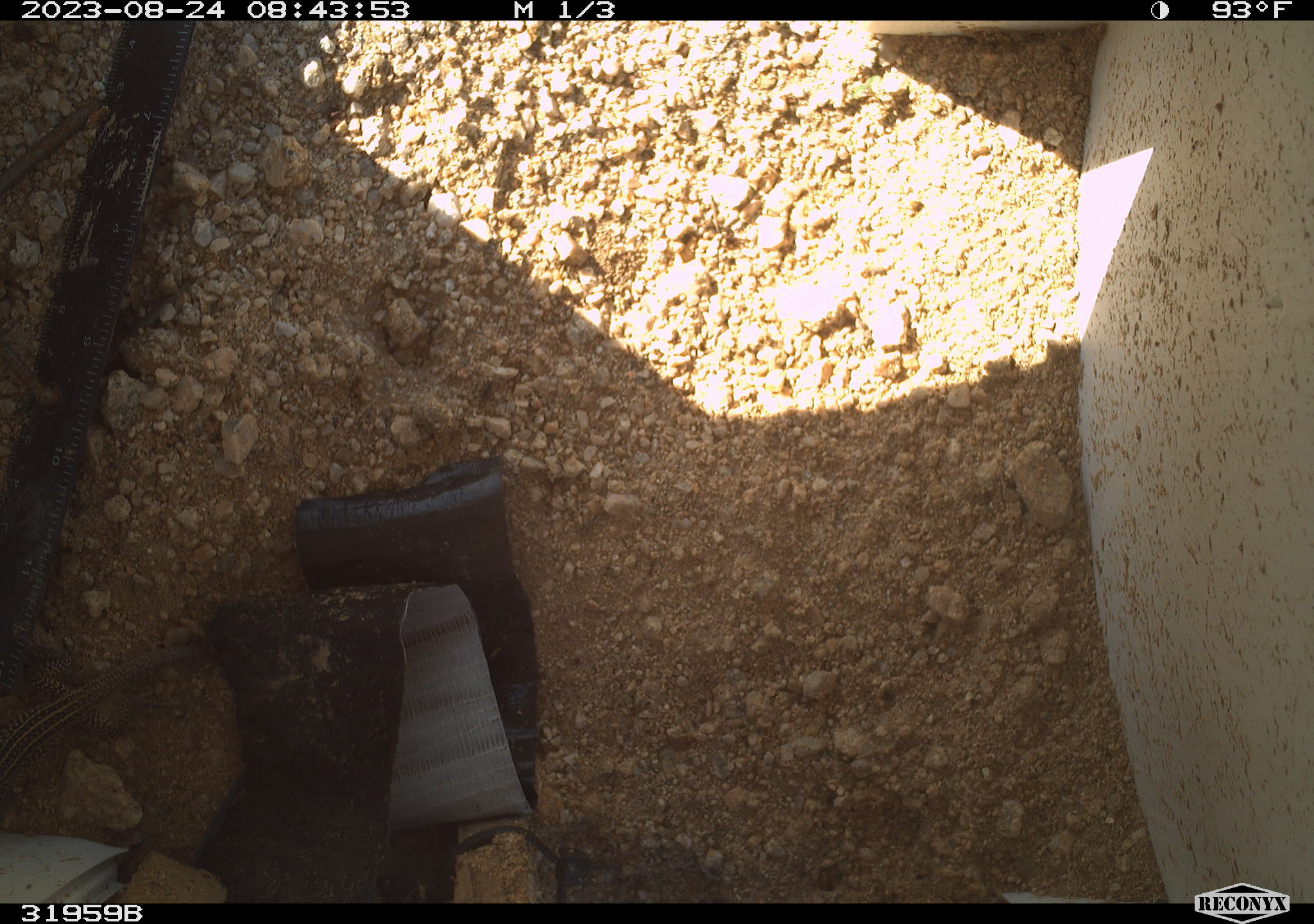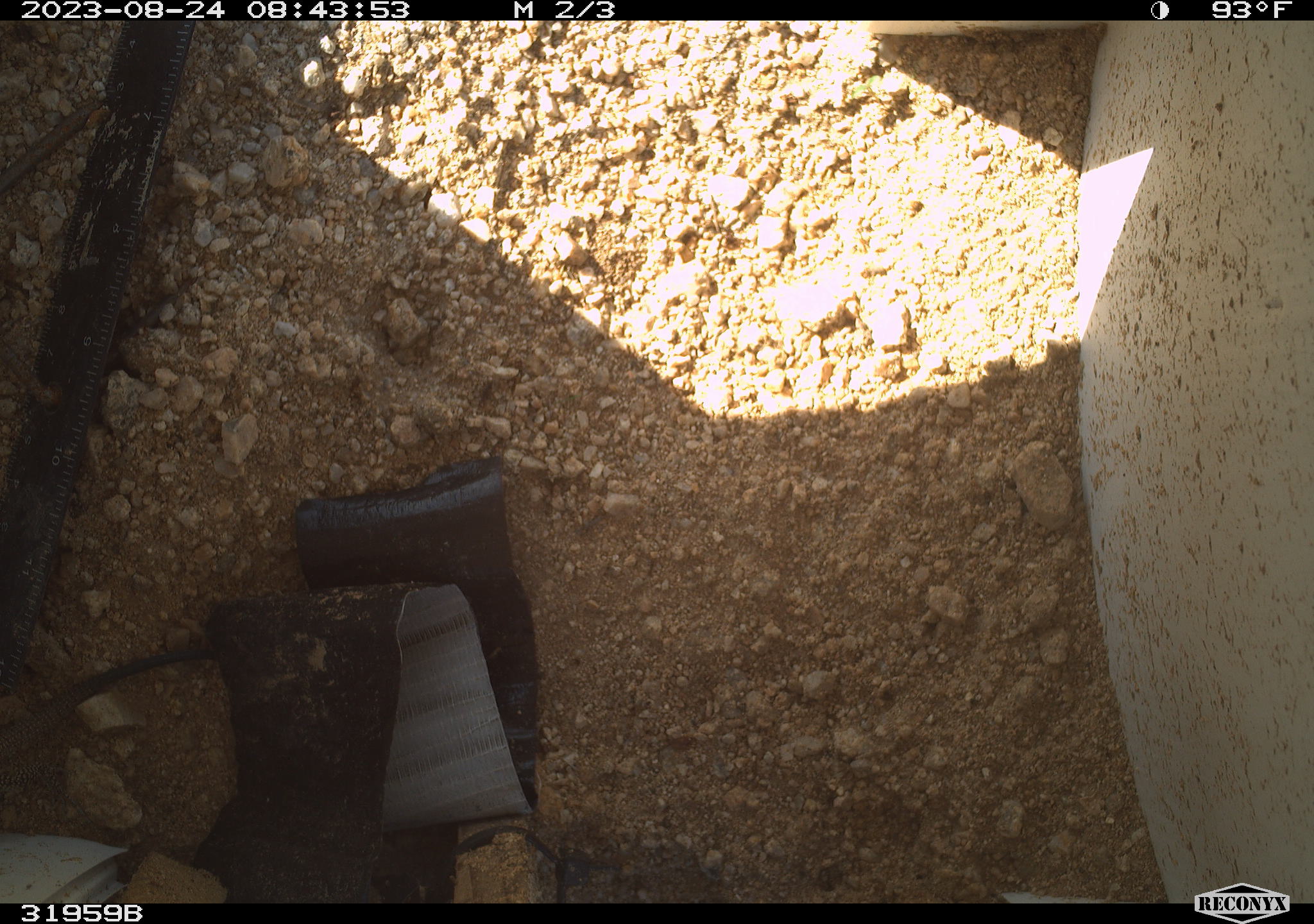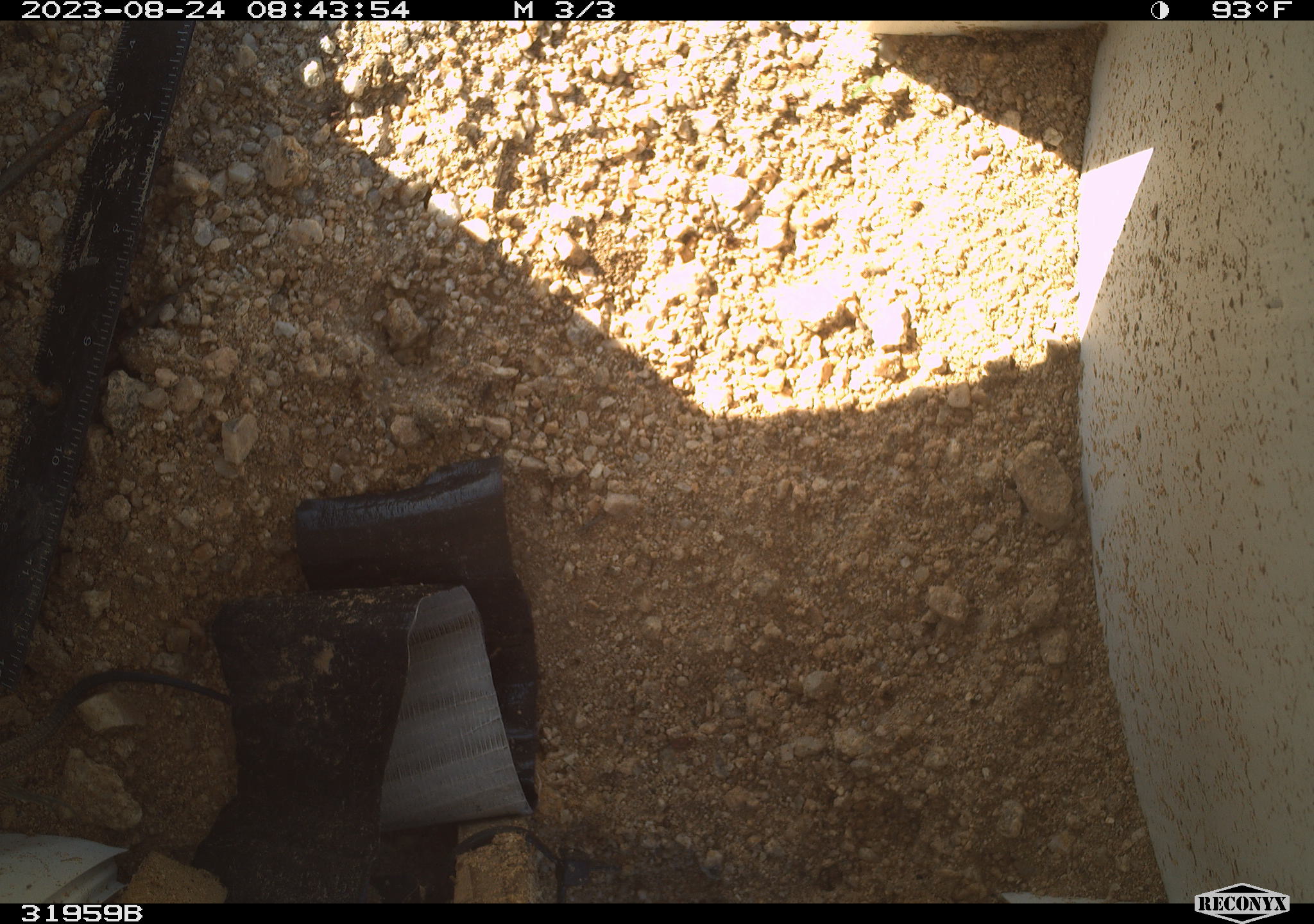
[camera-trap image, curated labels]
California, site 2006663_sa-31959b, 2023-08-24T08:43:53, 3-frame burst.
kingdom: Animalia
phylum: Chordata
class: Reptilia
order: Squamata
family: Teiidae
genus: Aspidoscelis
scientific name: Aspidoscelis tigris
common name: western whiptail